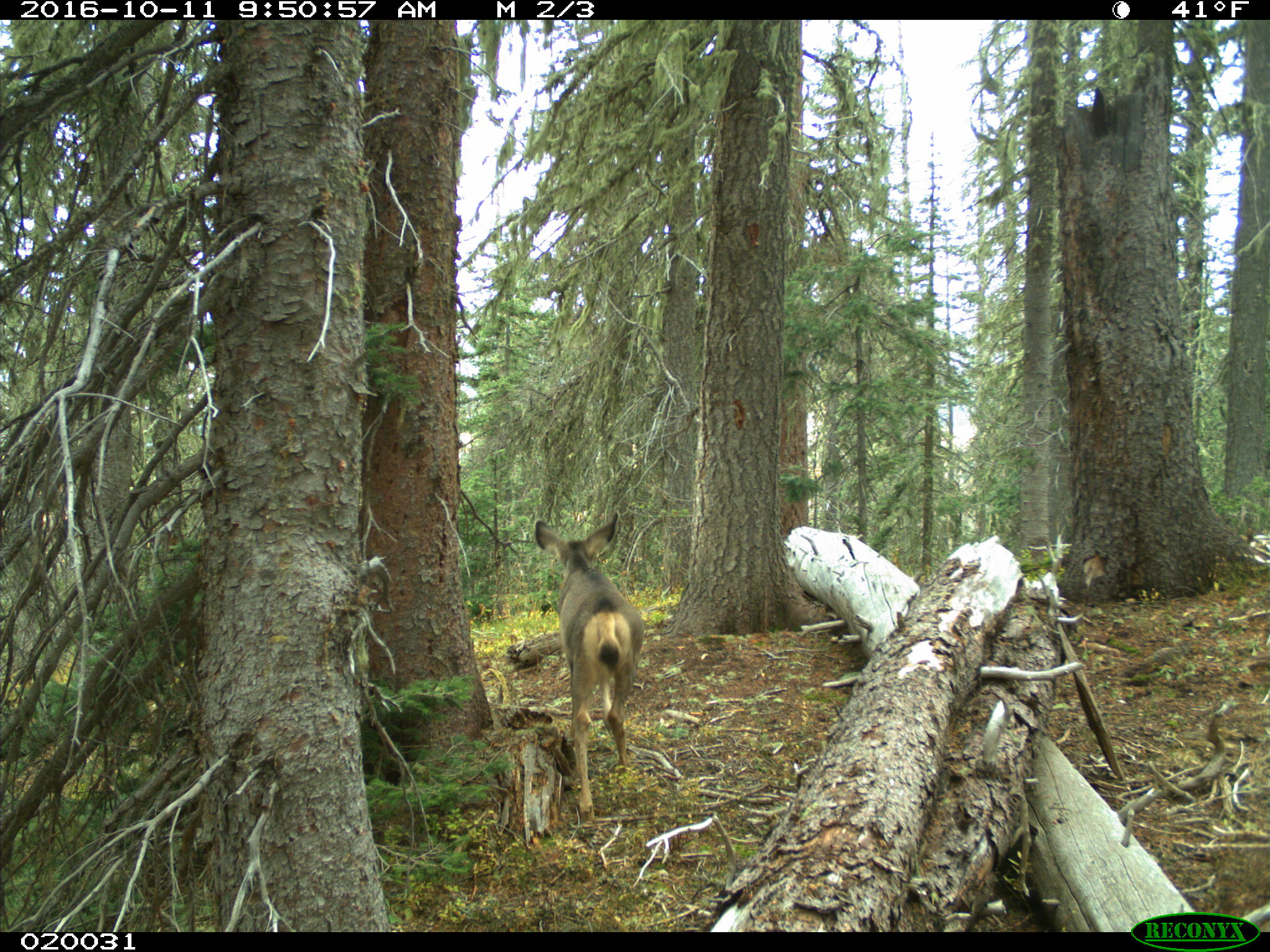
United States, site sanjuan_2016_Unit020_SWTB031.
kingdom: Animalia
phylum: Chordata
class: Mammalia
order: Artiodactyla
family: Cervidae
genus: Odocoileus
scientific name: Odocoileus hemionus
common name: mule deer